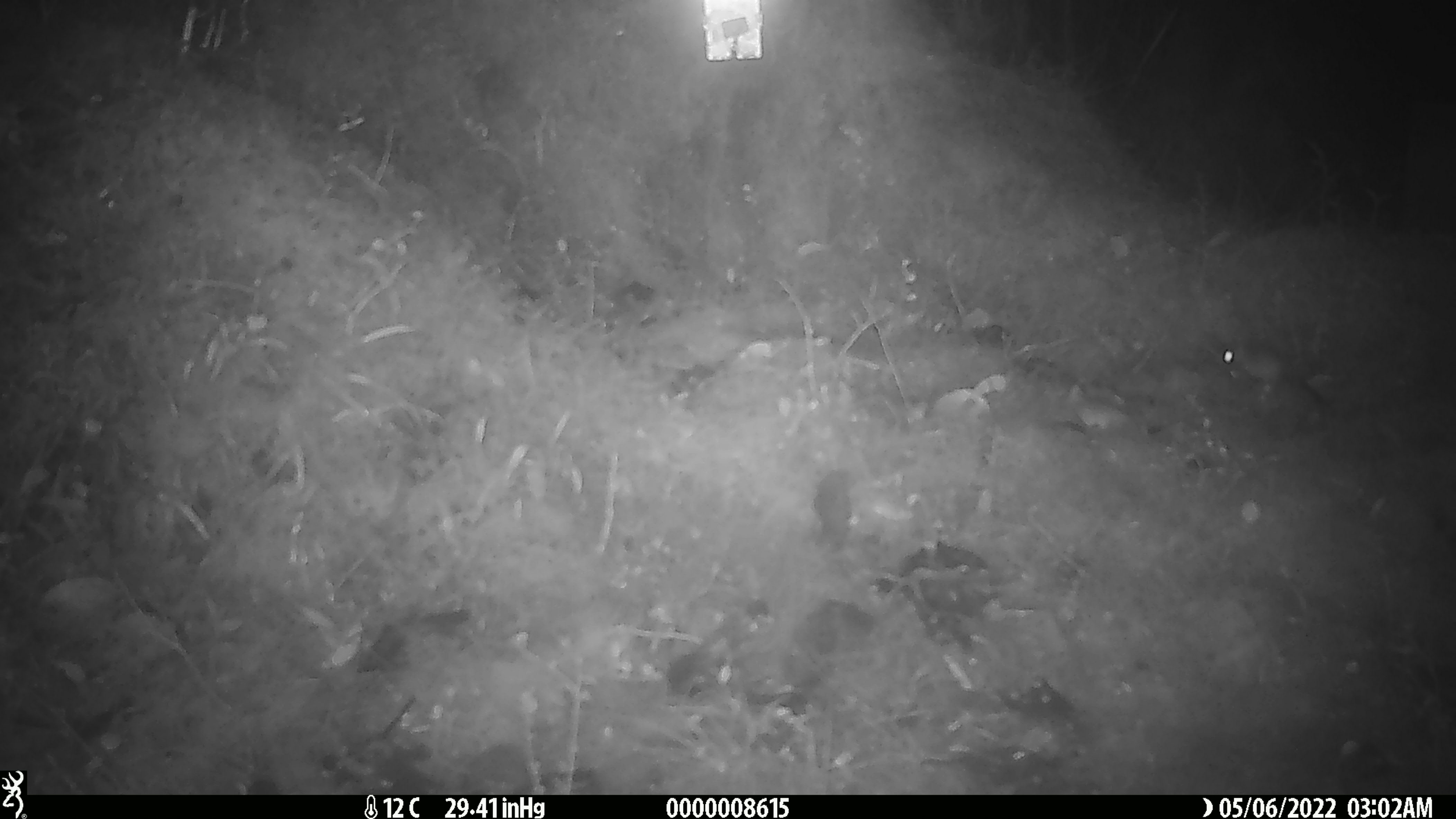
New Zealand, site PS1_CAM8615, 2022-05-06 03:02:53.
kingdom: Animalia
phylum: Chordata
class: Mammalia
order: Rodentia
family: Muridae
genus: Mus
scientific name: Mus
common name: mouse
Mouse (Mus).